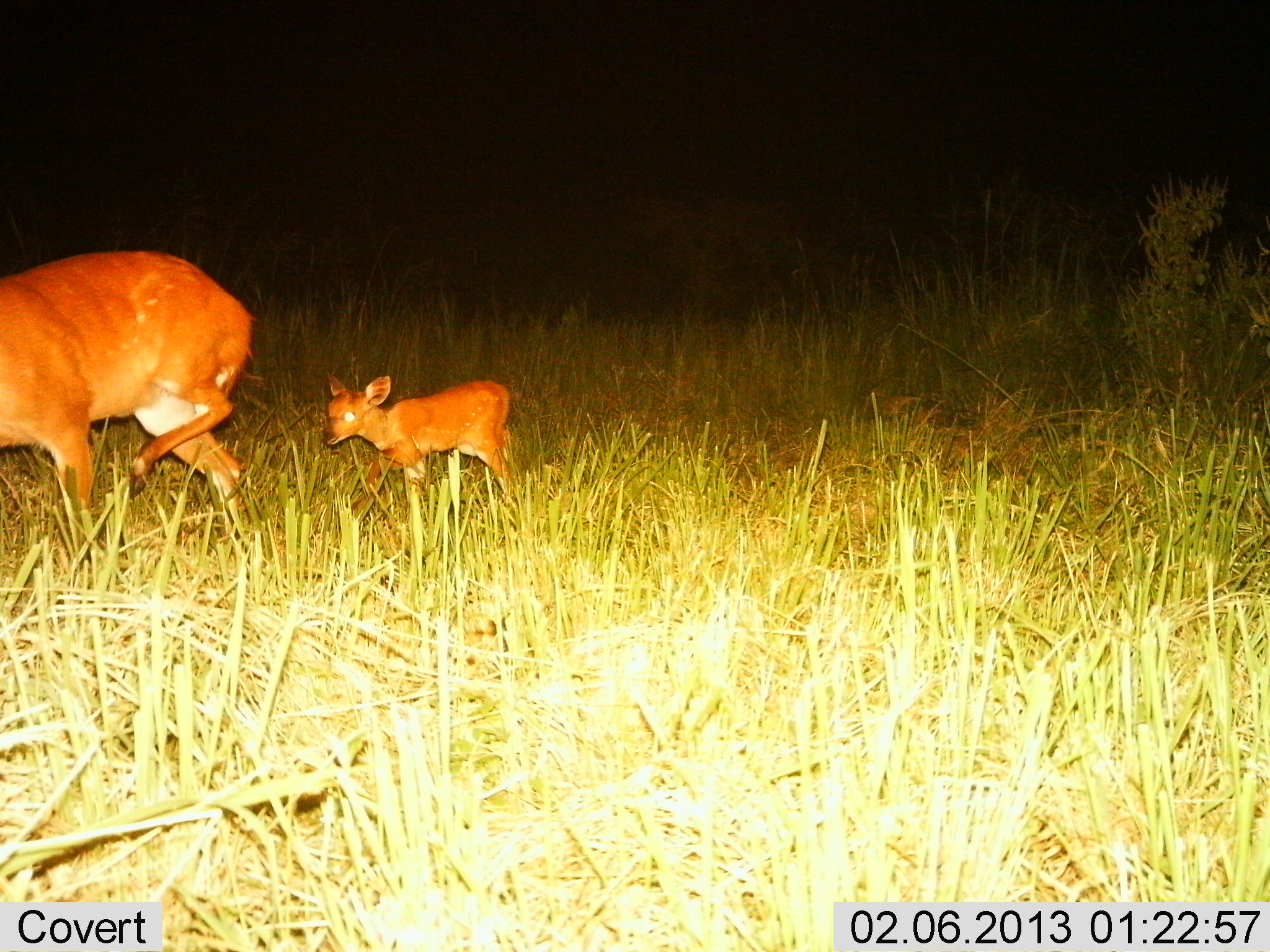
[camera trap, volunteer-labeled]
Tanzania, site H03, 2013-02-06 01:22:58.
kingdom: Animalia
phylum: Chordata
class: Mammalia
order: Artiodactyla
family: Bovidae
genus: Redunca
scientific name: Redunca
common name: reedbuck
Reedbuck (Redunca), count 2. Behavior (volunteer vote fractions): standing 0%, resting 0%, moving 100%, interacting 0%. Young present (vote fraction): 100%. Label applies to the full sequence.